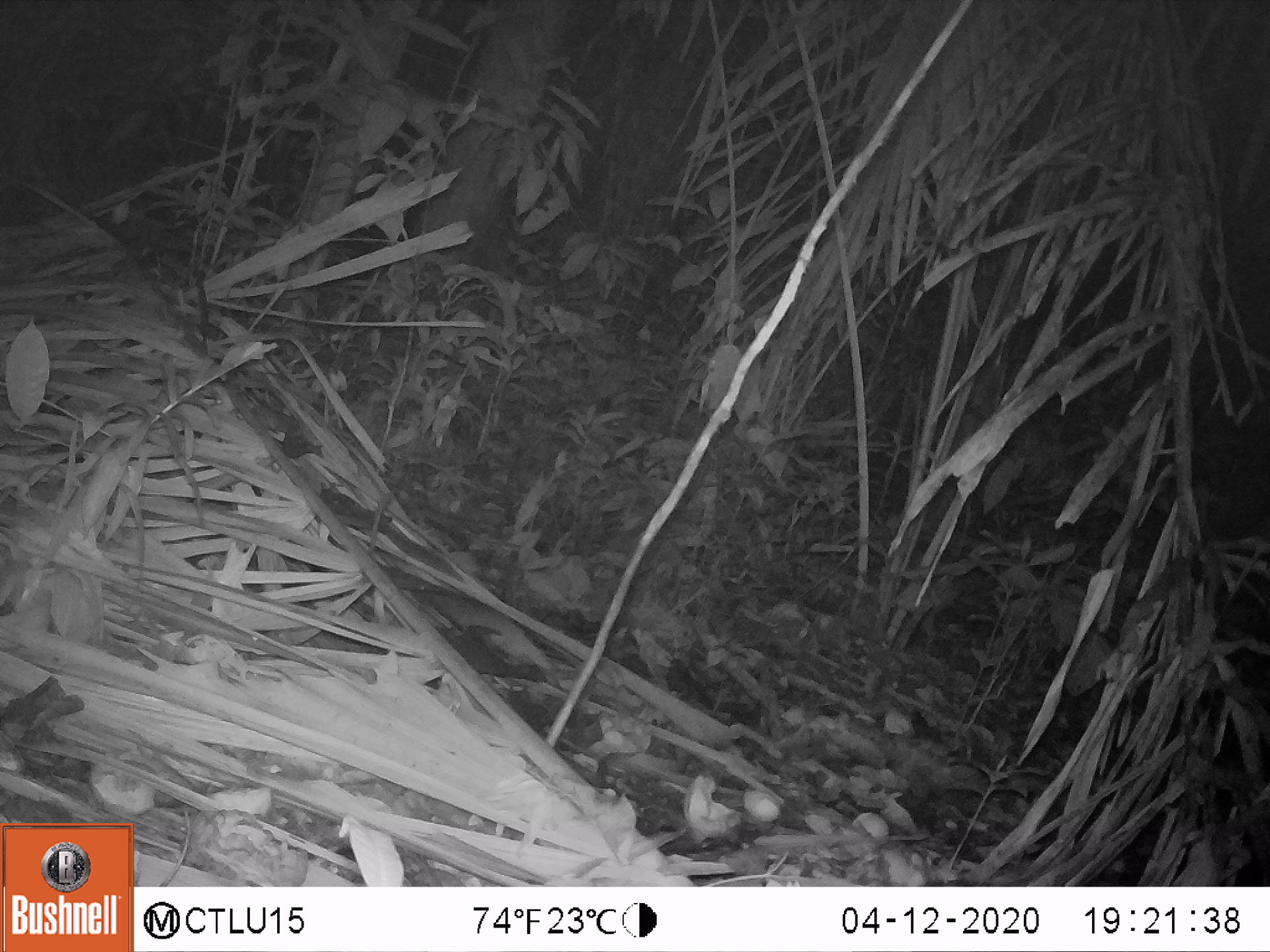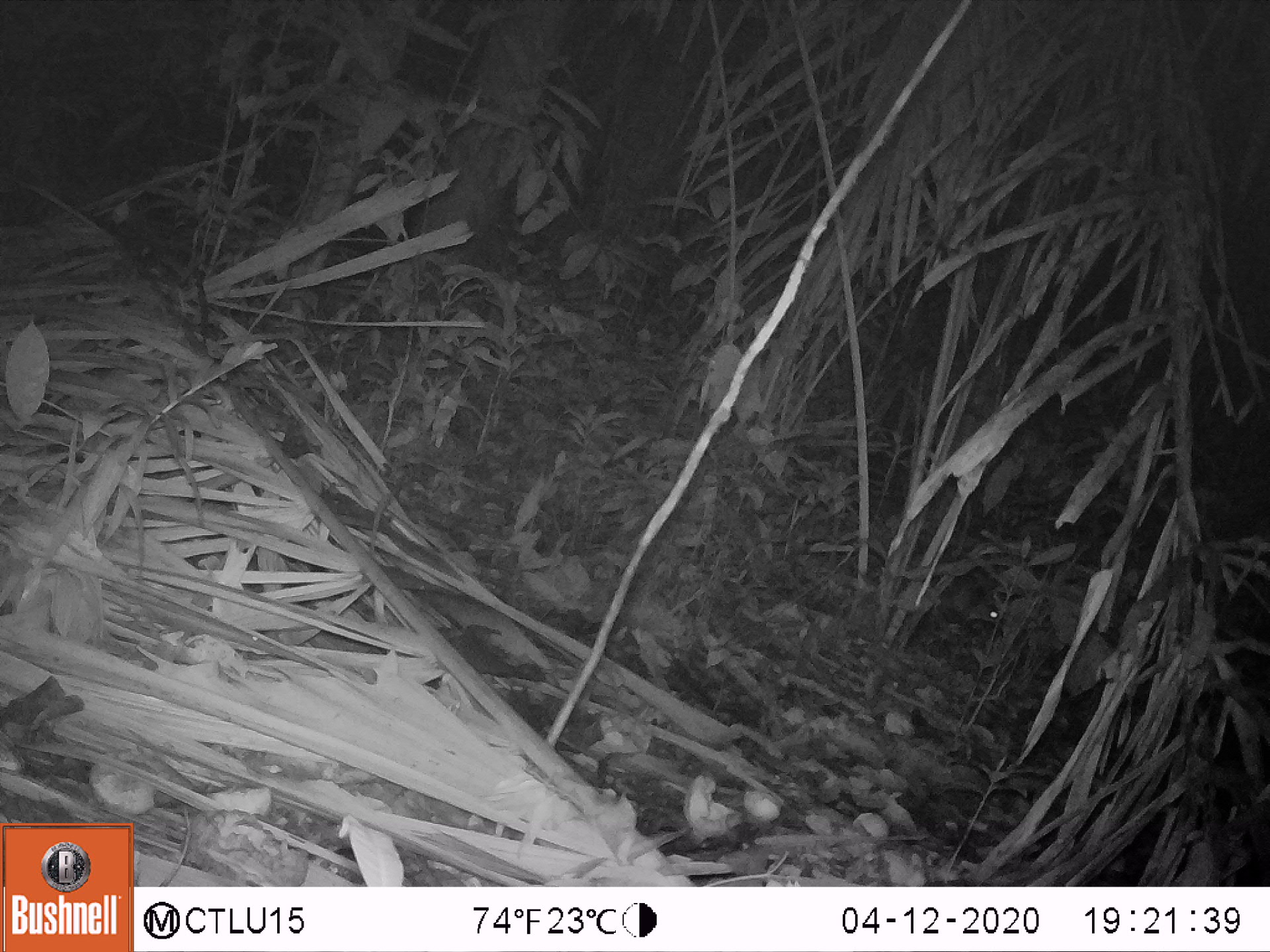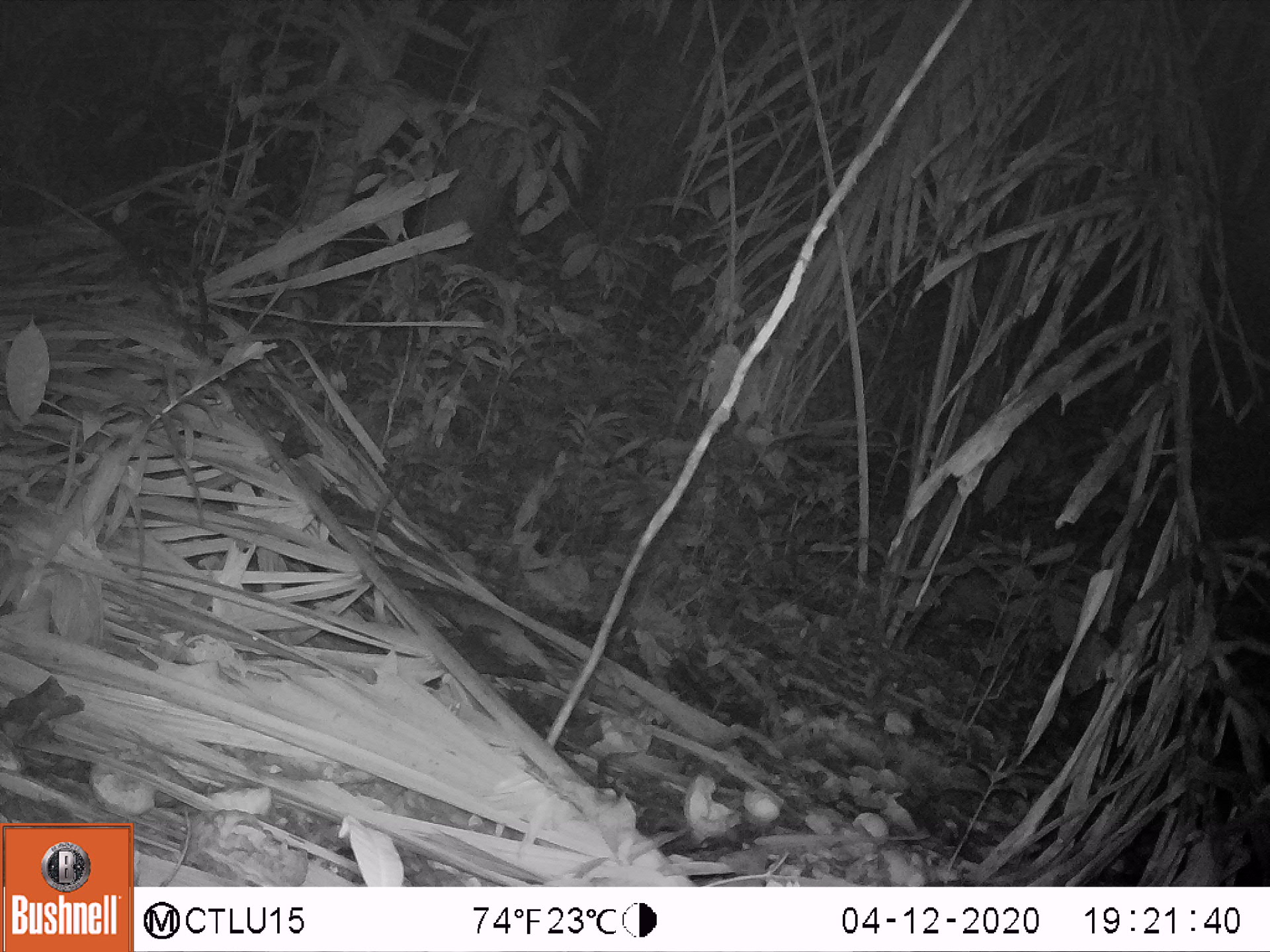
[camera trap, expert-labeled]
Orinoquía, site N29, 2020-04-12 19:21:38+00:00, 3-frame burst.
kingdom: Animalia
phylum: Chordata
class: Mammalia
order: Rodentia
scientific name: Rodentia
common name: rodent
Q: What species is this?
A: Rodent (Rodentia).